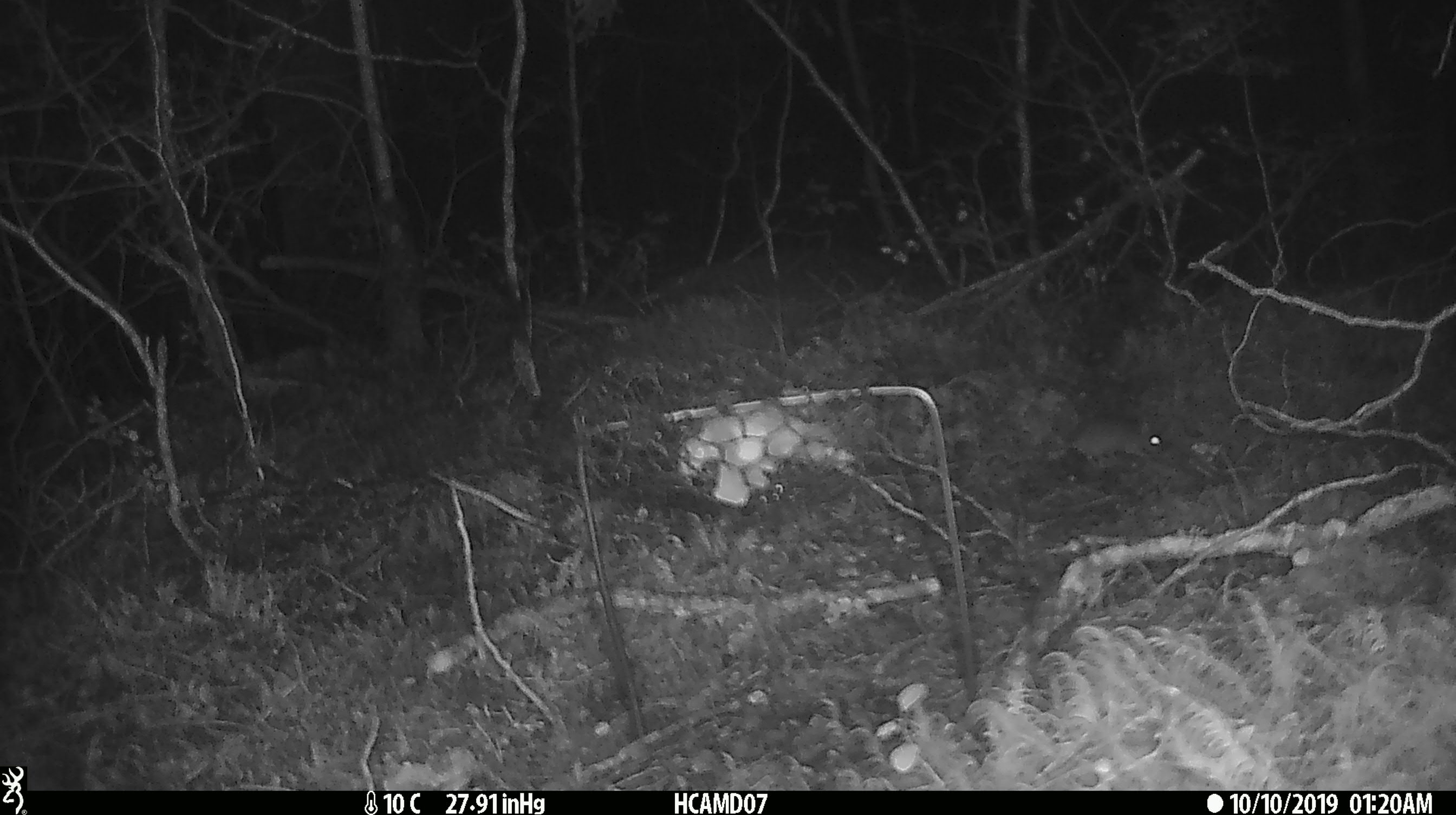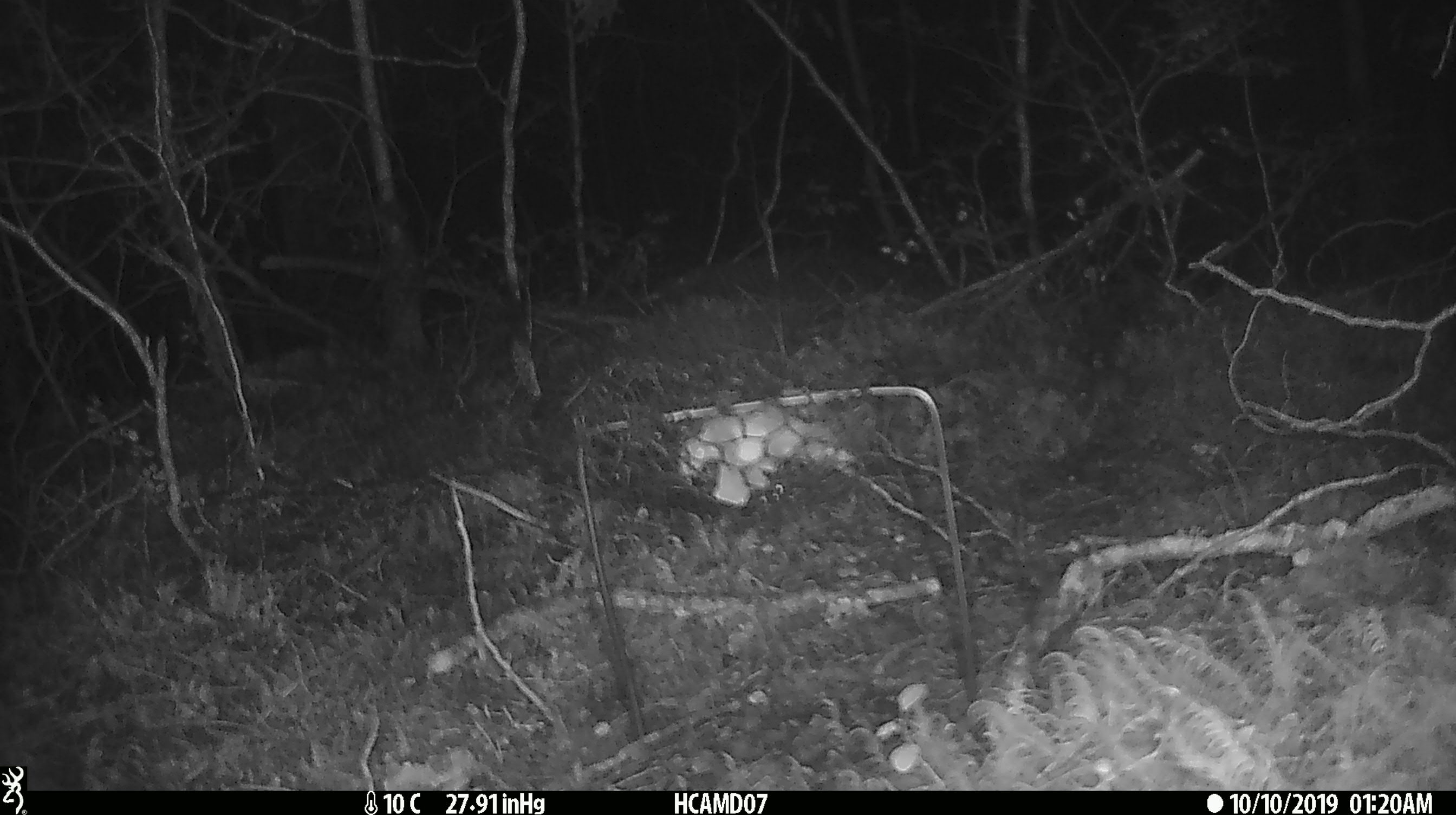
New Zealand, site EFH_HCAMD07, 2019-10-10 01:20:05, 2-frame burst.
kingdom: Animalia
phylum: Chordata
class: Mammalia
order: Rodentia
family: Muridae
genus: Mus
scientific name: Mus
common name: mouse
Mouse (Mus).